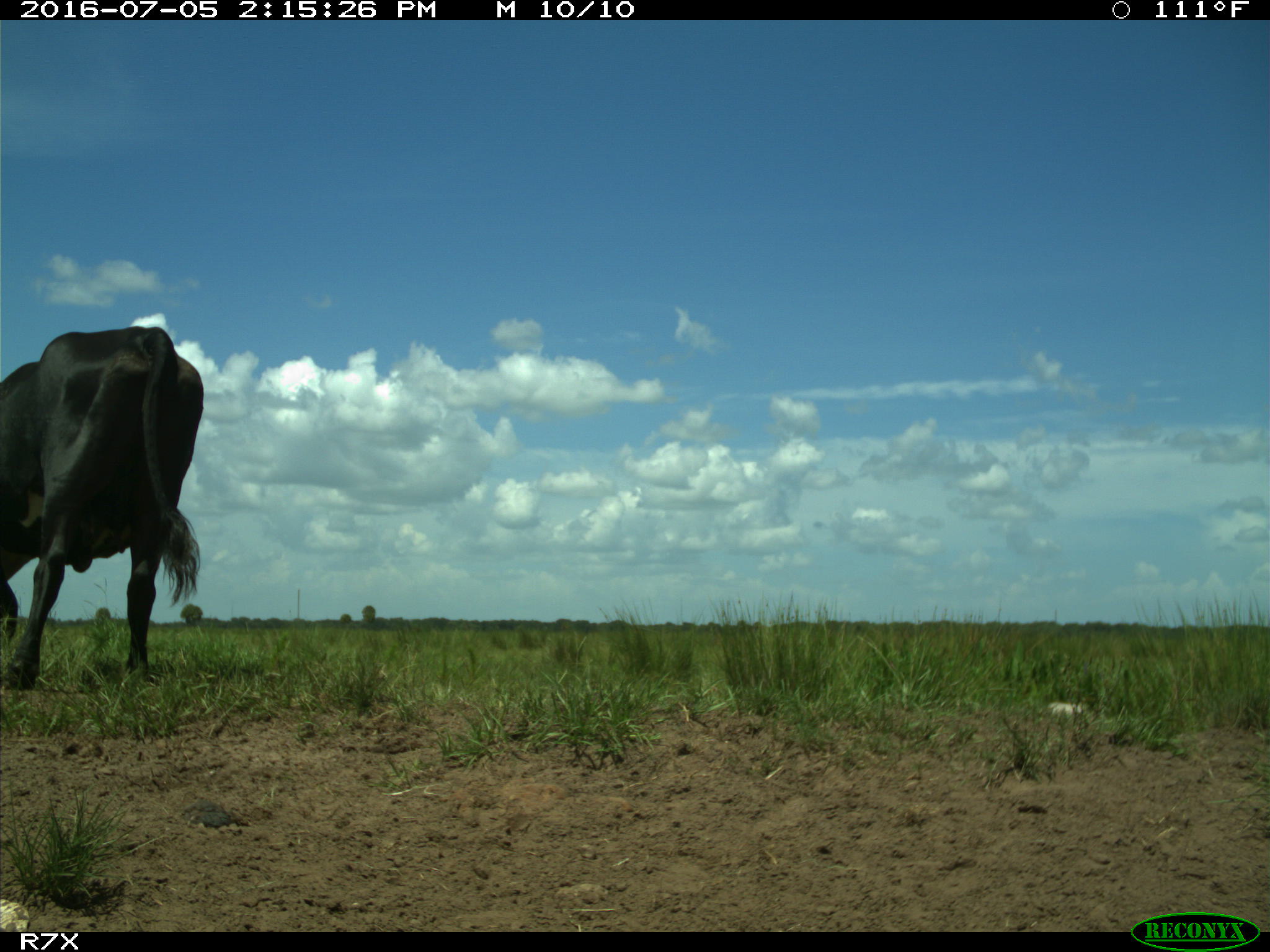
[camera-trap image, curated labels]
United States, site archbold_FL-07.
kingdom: Animalia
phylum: Chordata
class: Mammalia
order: Artiodactyla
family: Bovidae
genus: Bos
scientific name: Bos taurus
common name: domestic cow